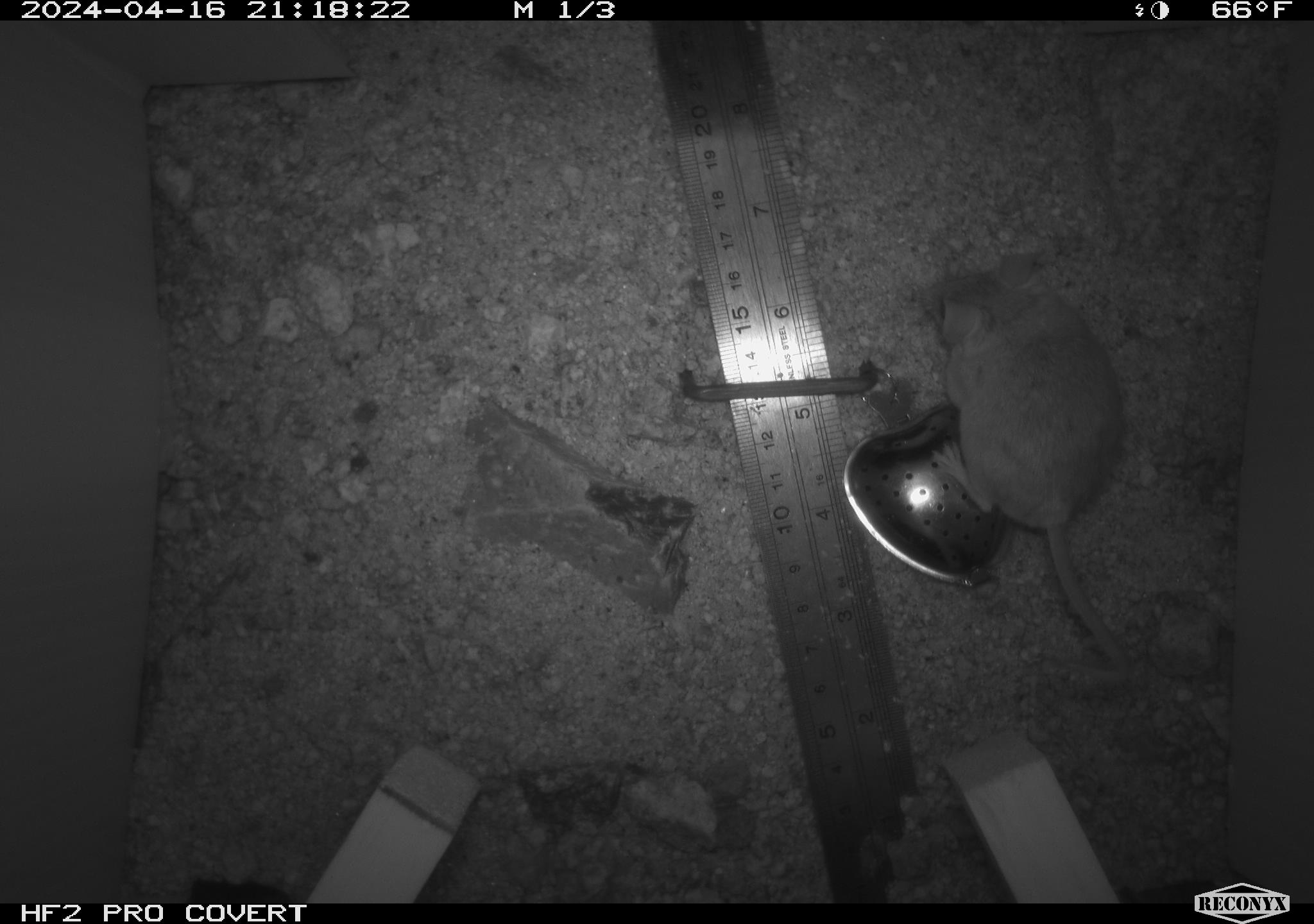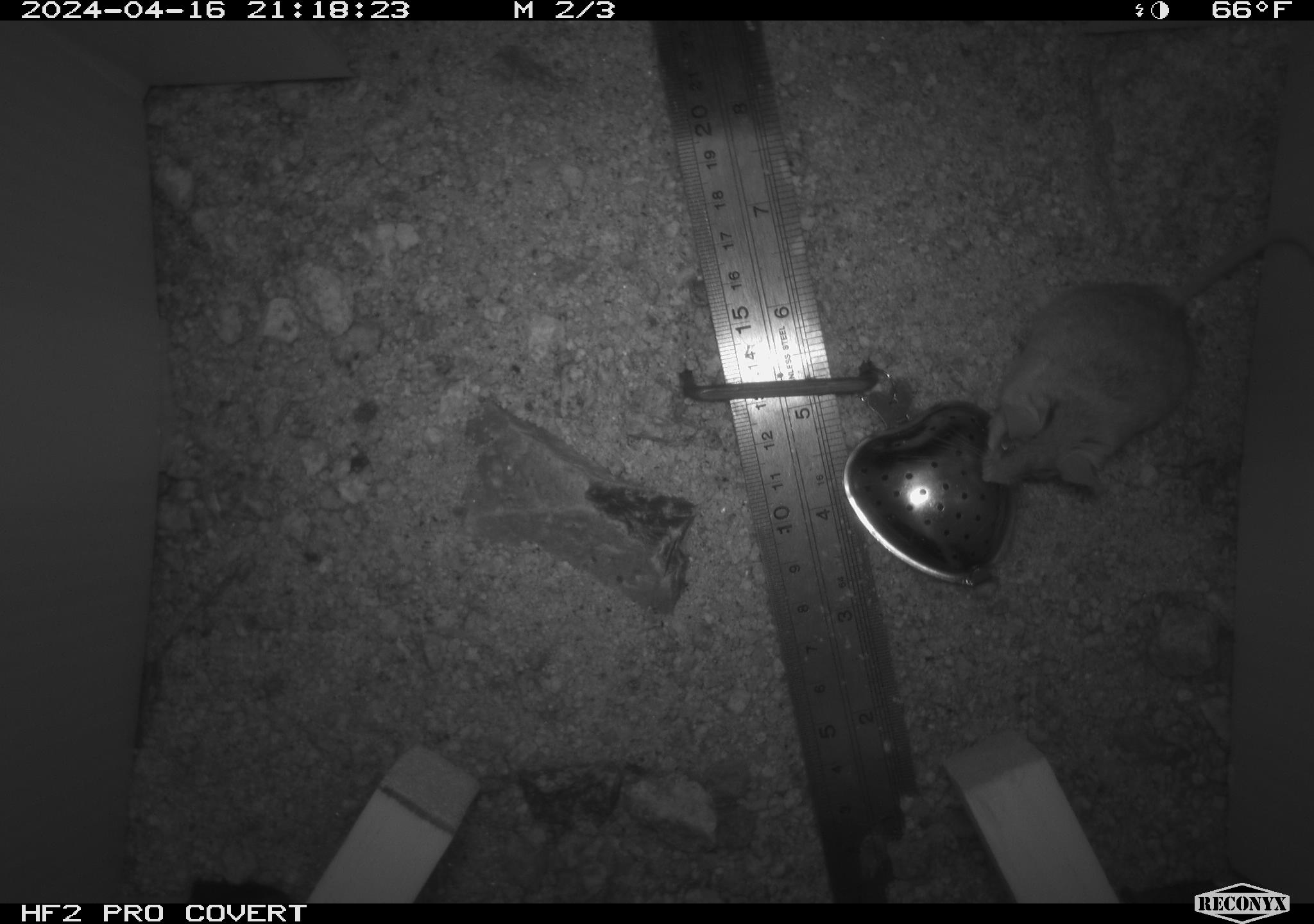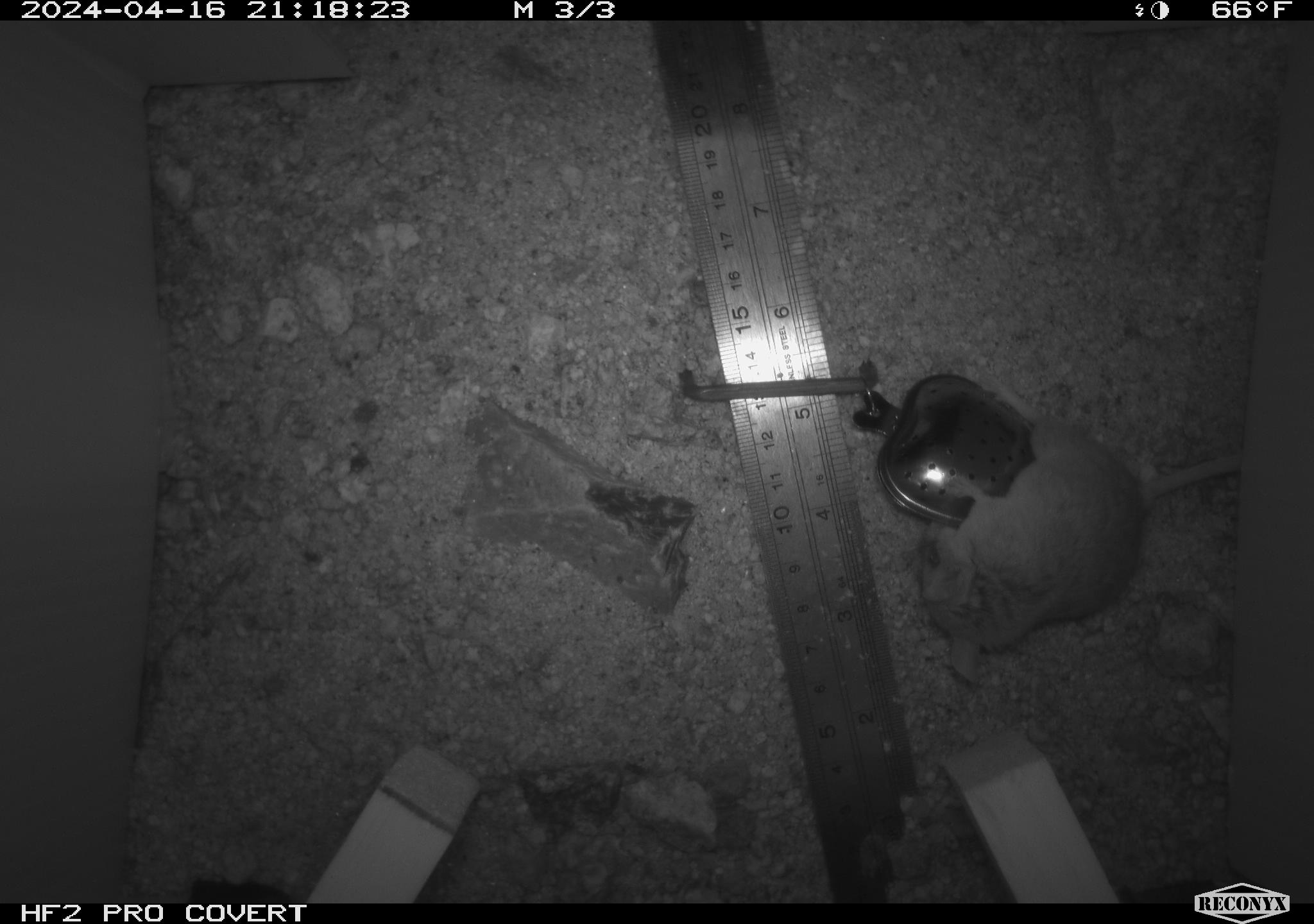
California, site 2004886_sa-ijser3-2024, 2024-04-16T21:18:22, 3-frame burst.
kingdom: Animalia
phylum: Chordata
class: Mammalia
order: Rodentia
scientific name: Rodentia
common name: mouse species